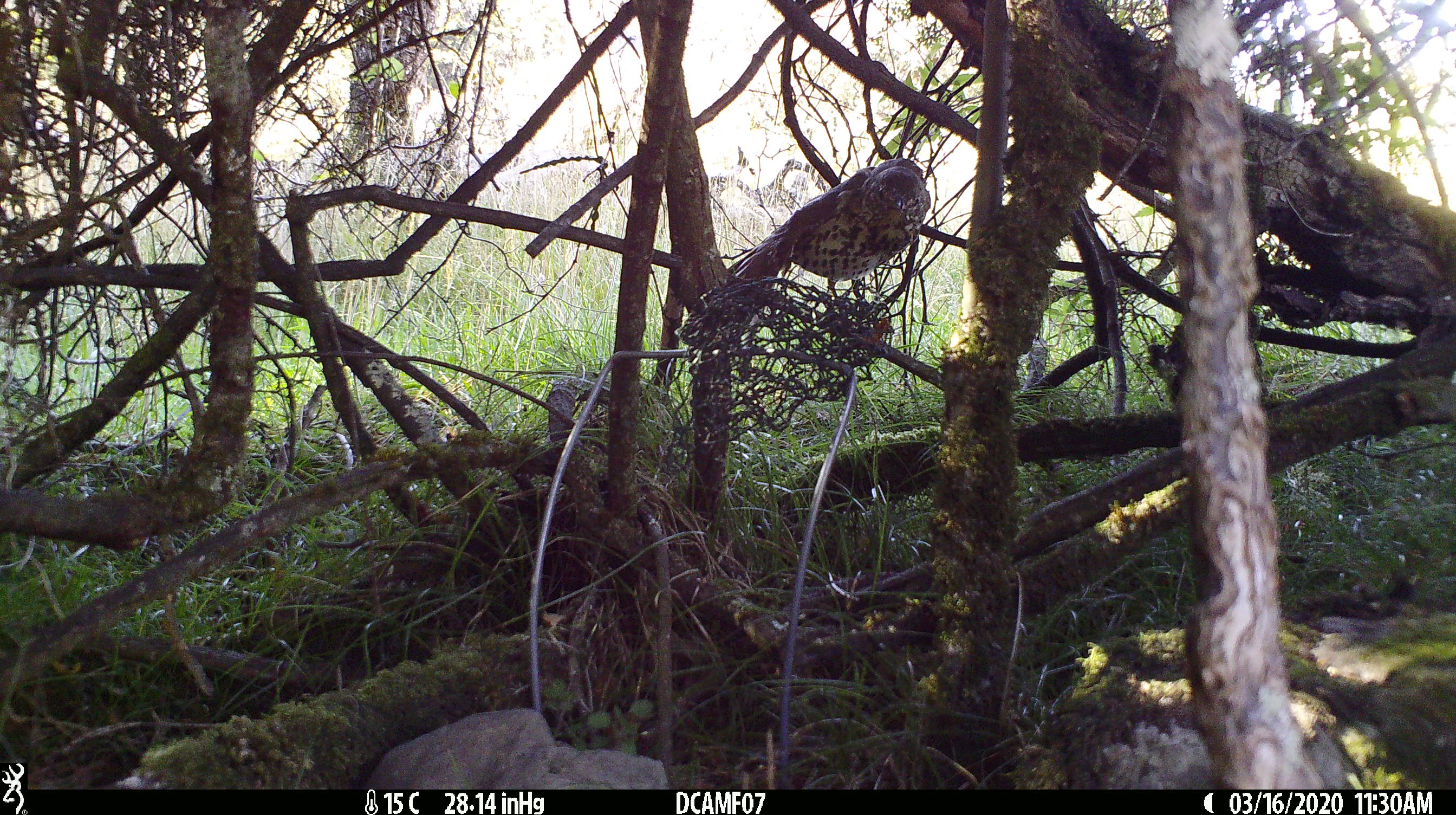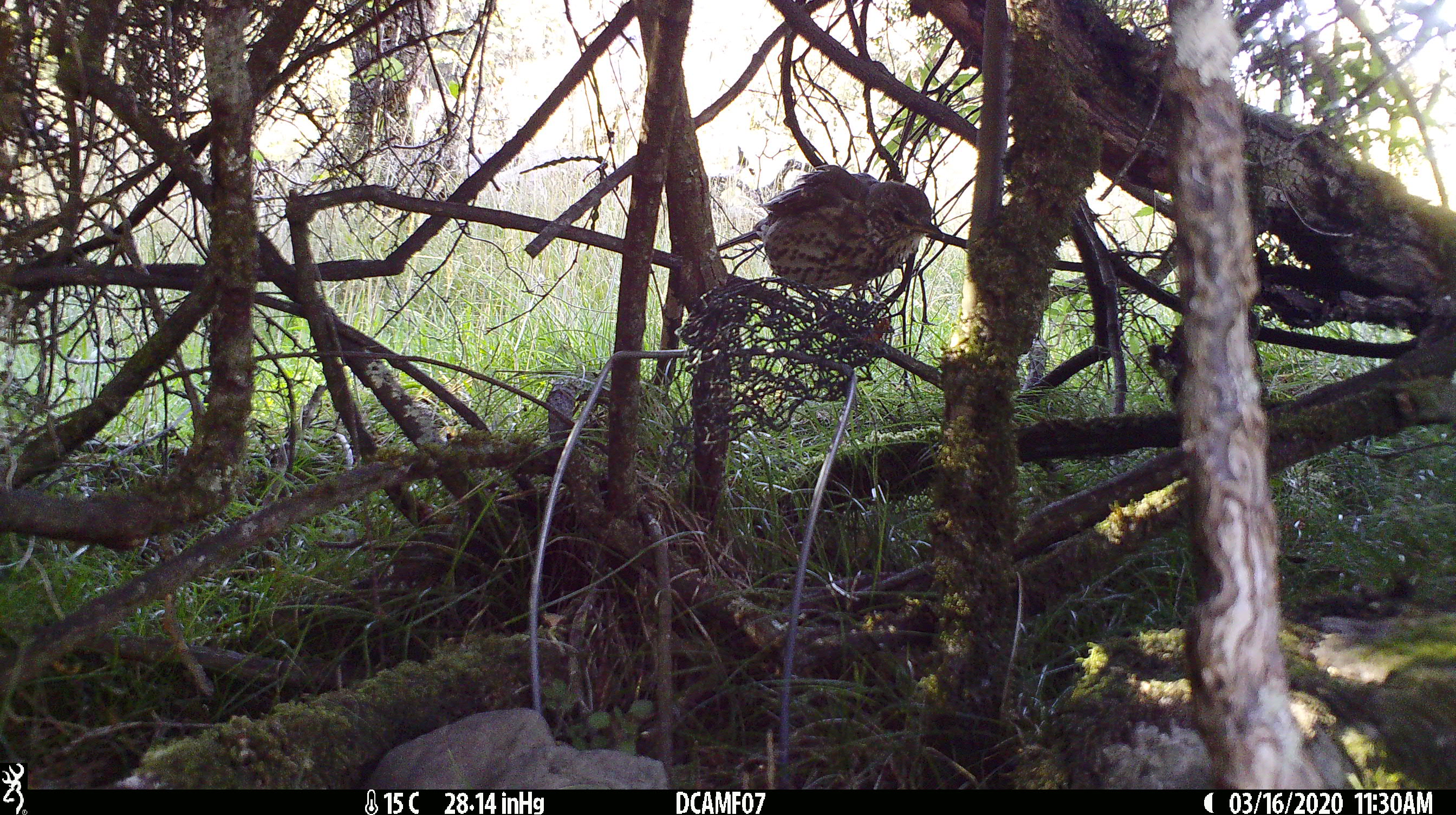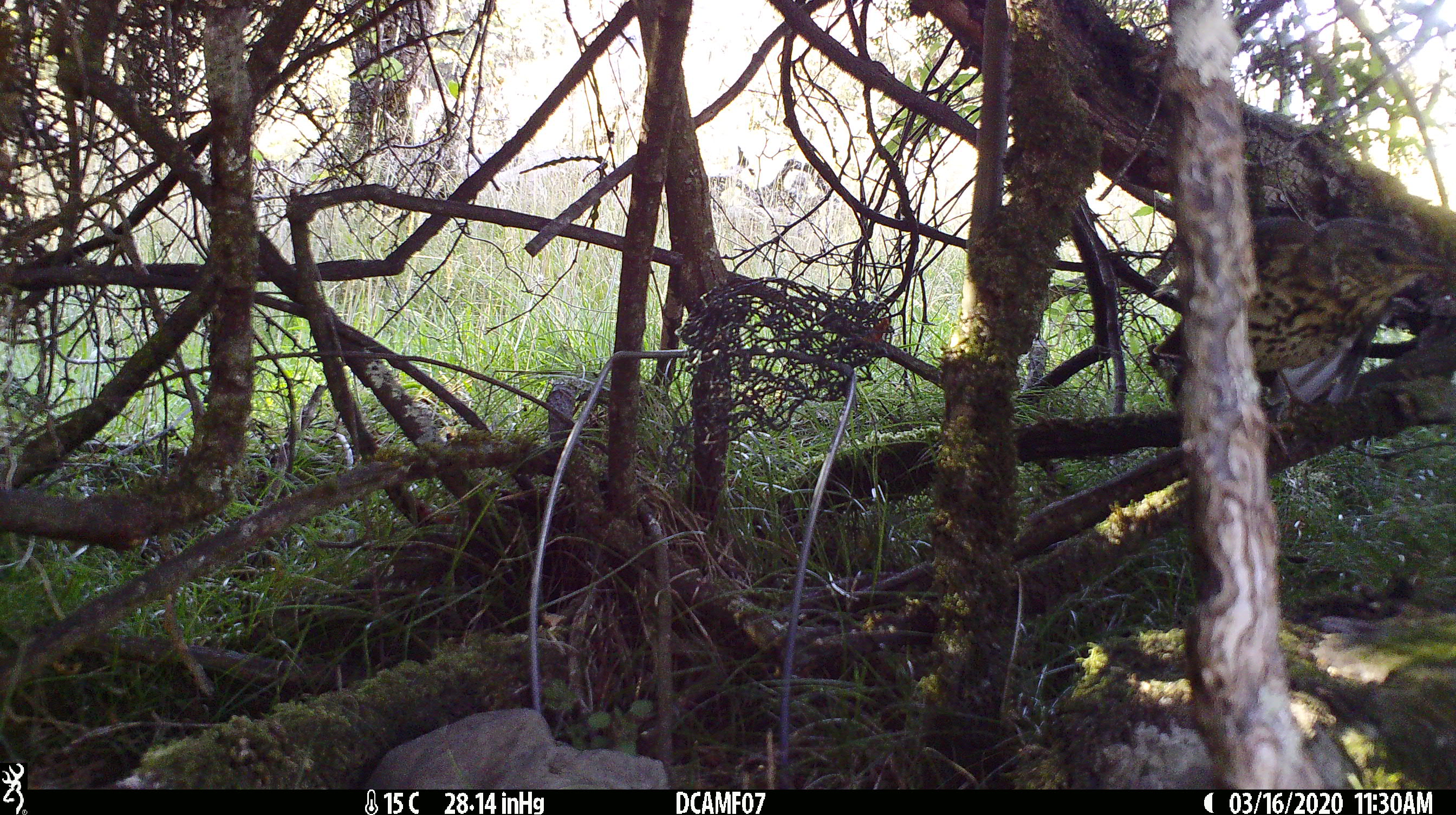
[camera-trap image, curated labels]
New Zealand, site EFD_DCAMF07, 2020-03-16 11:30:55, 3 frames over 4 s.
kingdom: Animalia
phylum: Chordata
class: Aves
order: Passeriformes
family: Turdidae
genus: Turdus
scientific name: Turdus philomelos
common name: song thrush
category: thrush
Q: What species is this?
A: Thrush (song thrush) (Turdus philomelos).